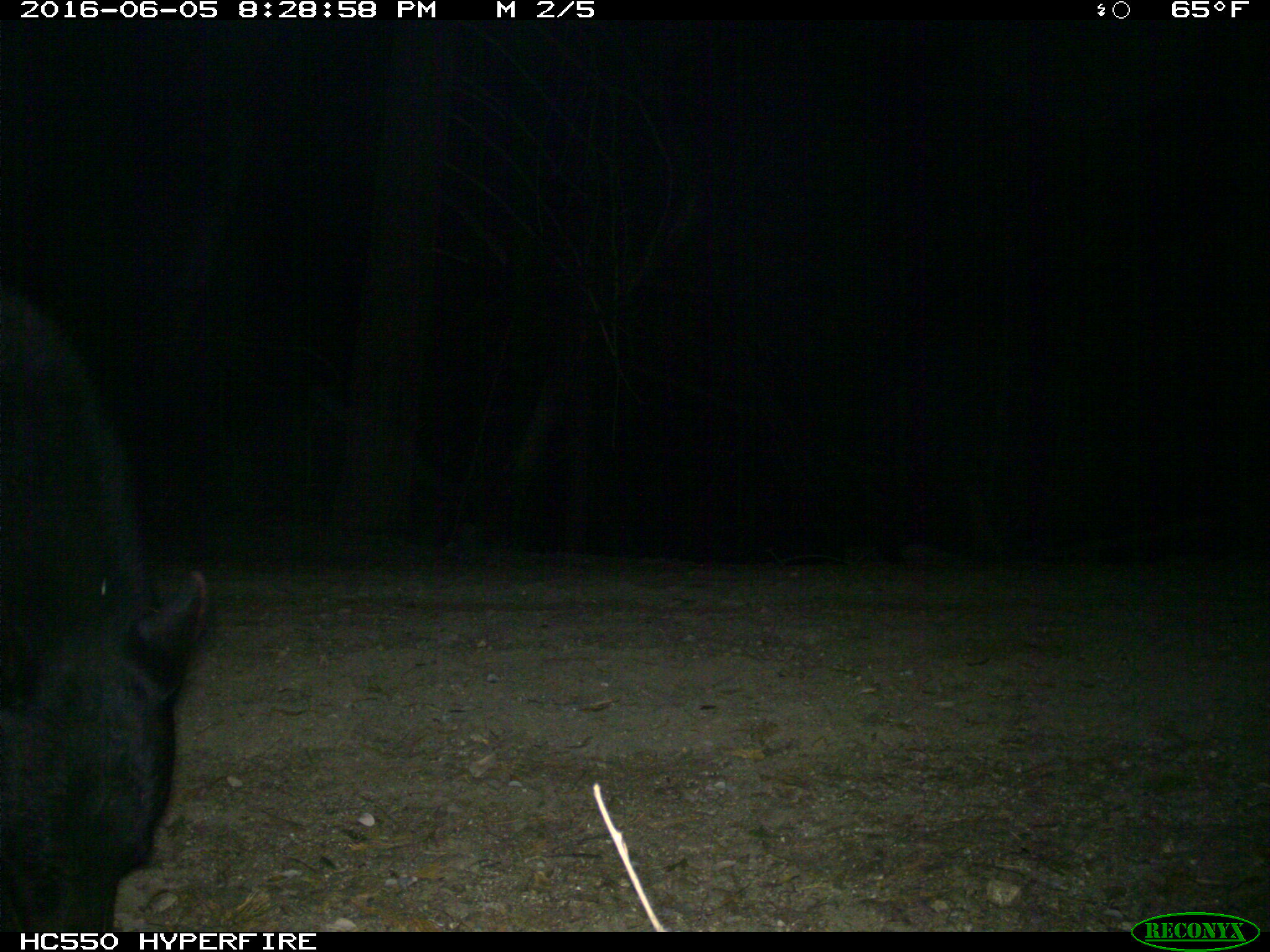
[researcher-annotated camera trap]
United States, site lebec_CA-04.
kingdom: Animalia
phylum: Chordata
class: Mammalia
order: Carnivora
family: Ursidae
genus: Ursus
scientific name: Ursus americanus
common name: american black bear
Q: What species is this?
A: Ursus americanus (american black bear).